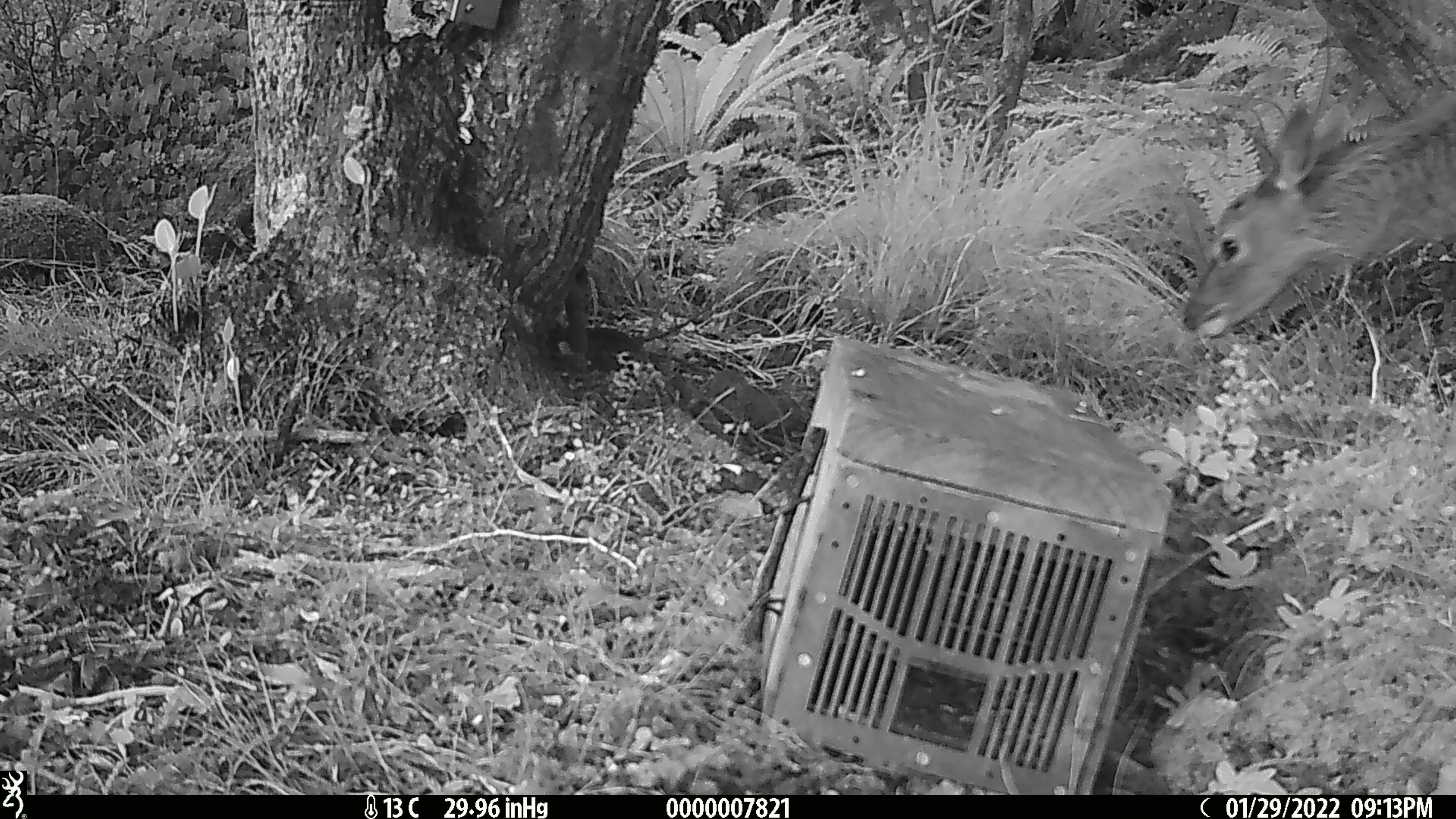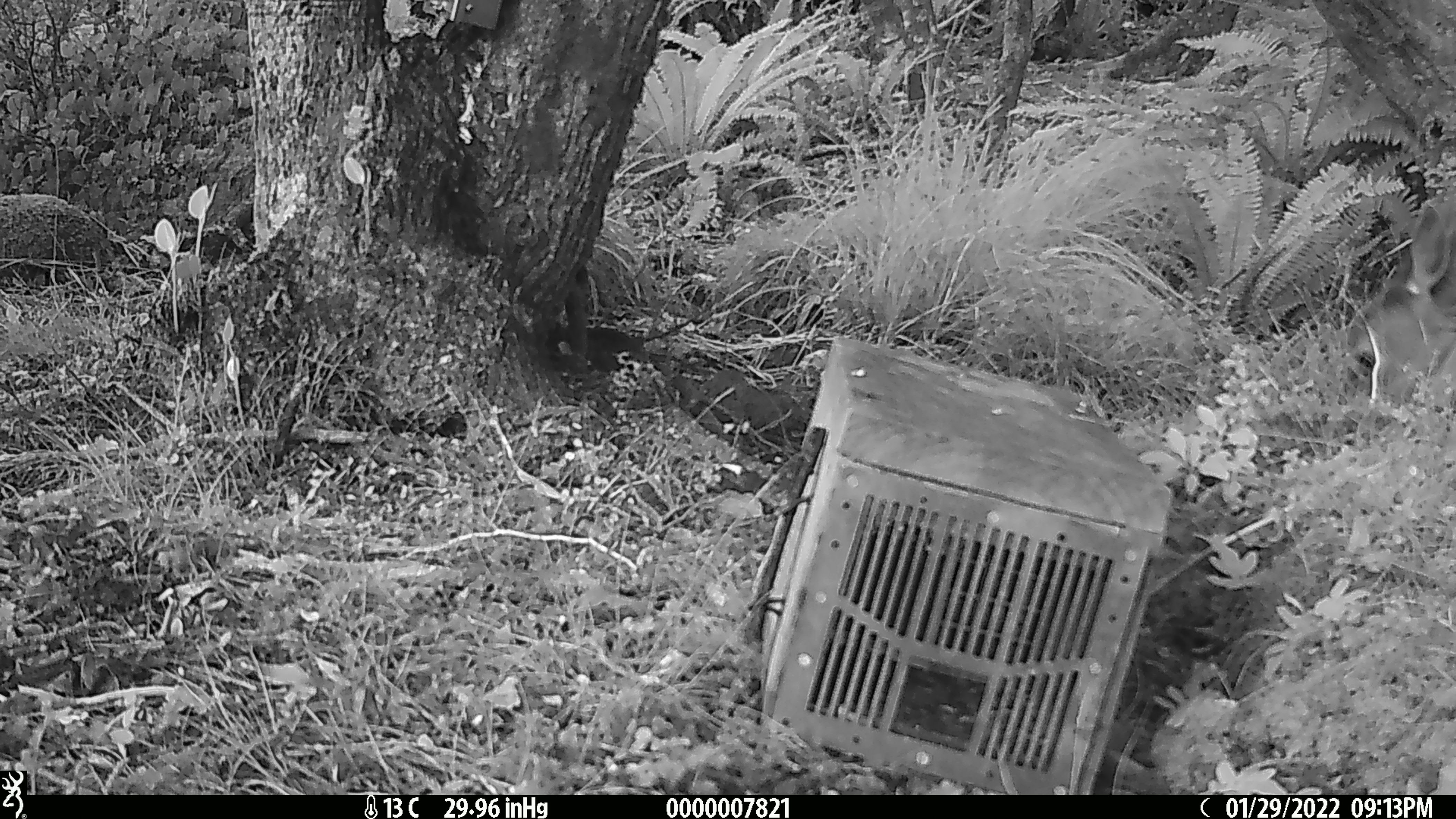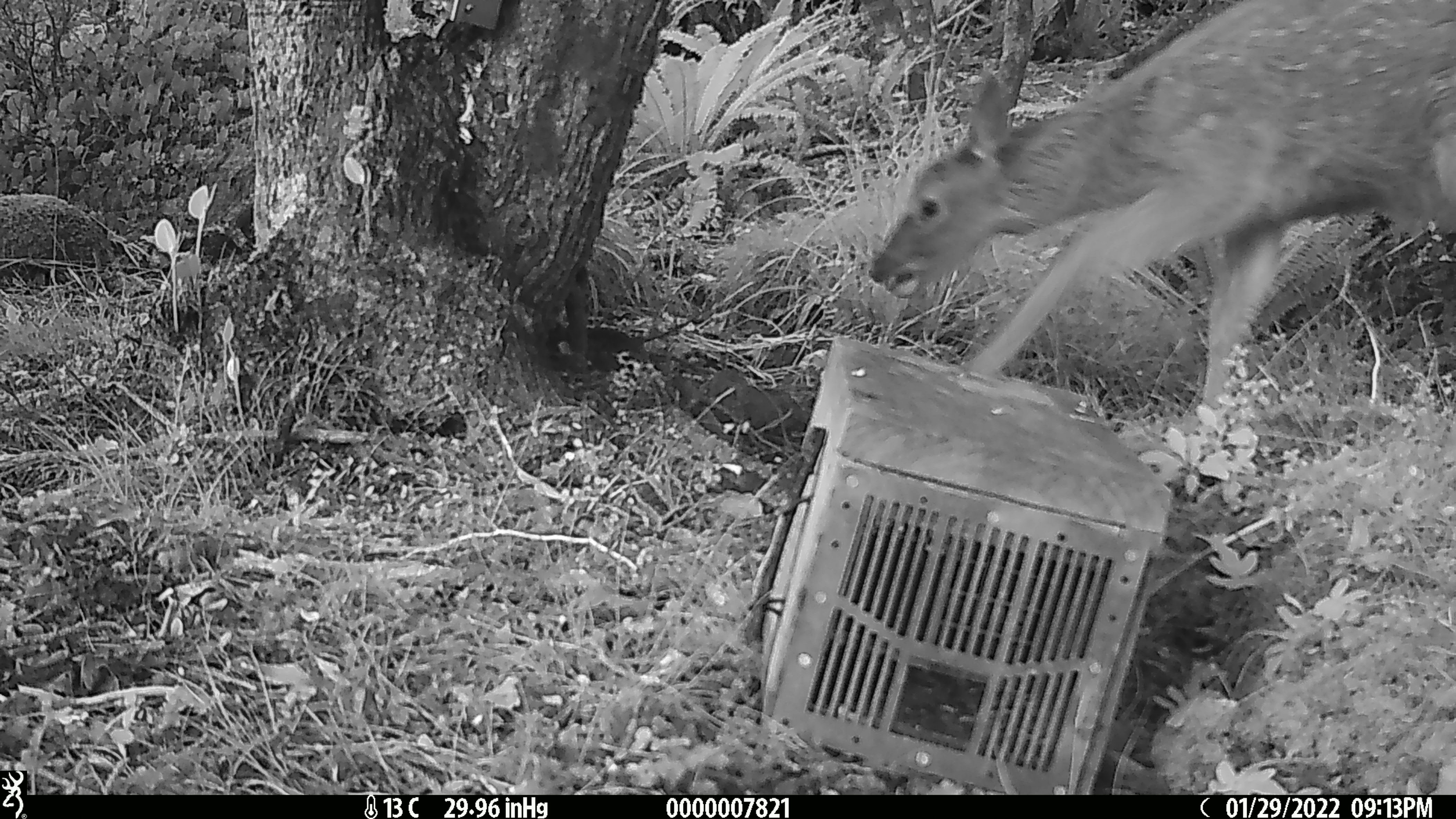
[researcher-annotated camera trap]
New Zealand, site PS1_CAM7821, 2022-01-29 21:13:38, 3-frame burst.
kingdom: Animalia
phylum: Chordata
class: Mammalia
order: Artiodactyla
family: Cervidae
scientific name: Cervidae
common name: deer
Deer (Cervidae).